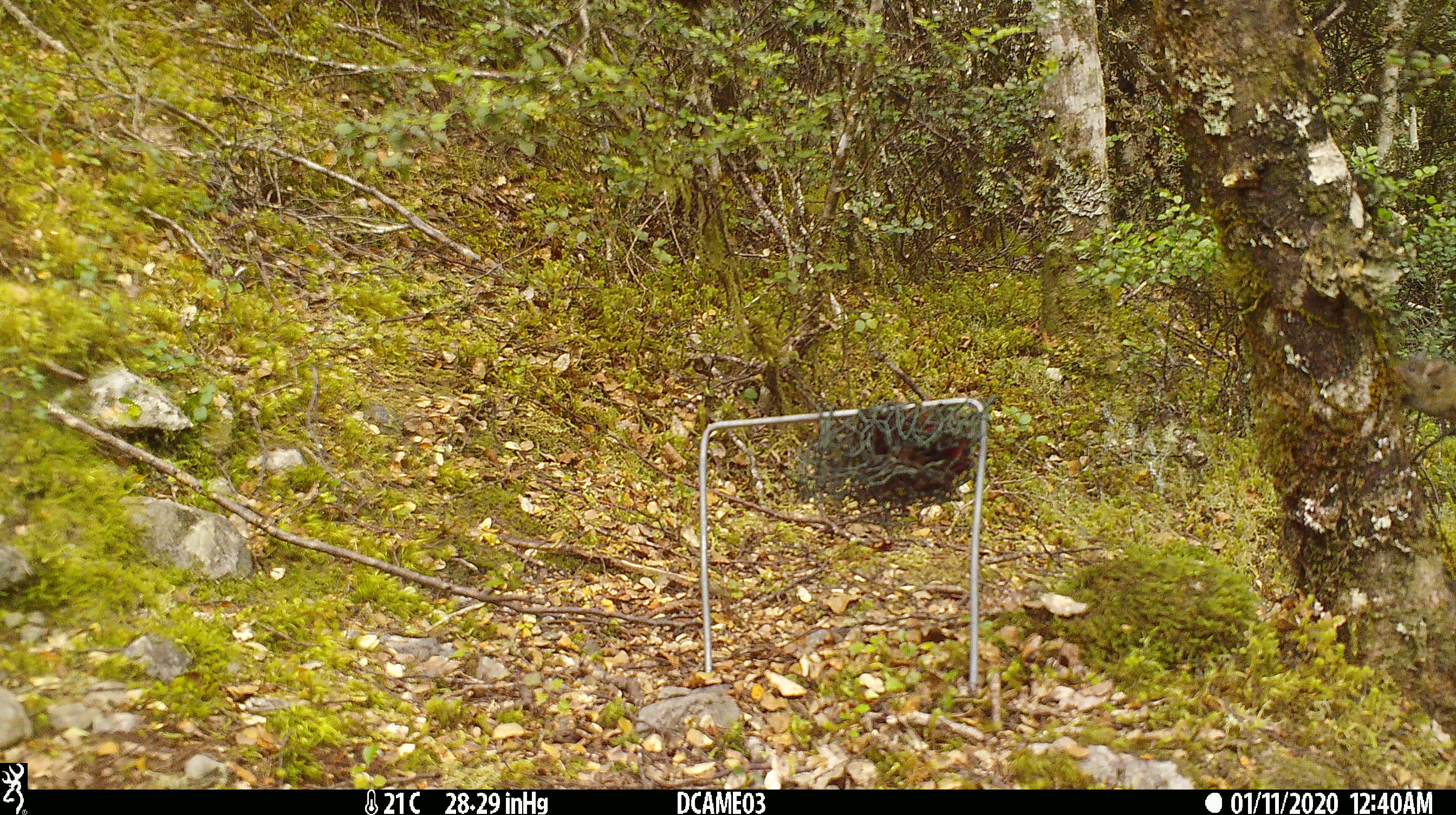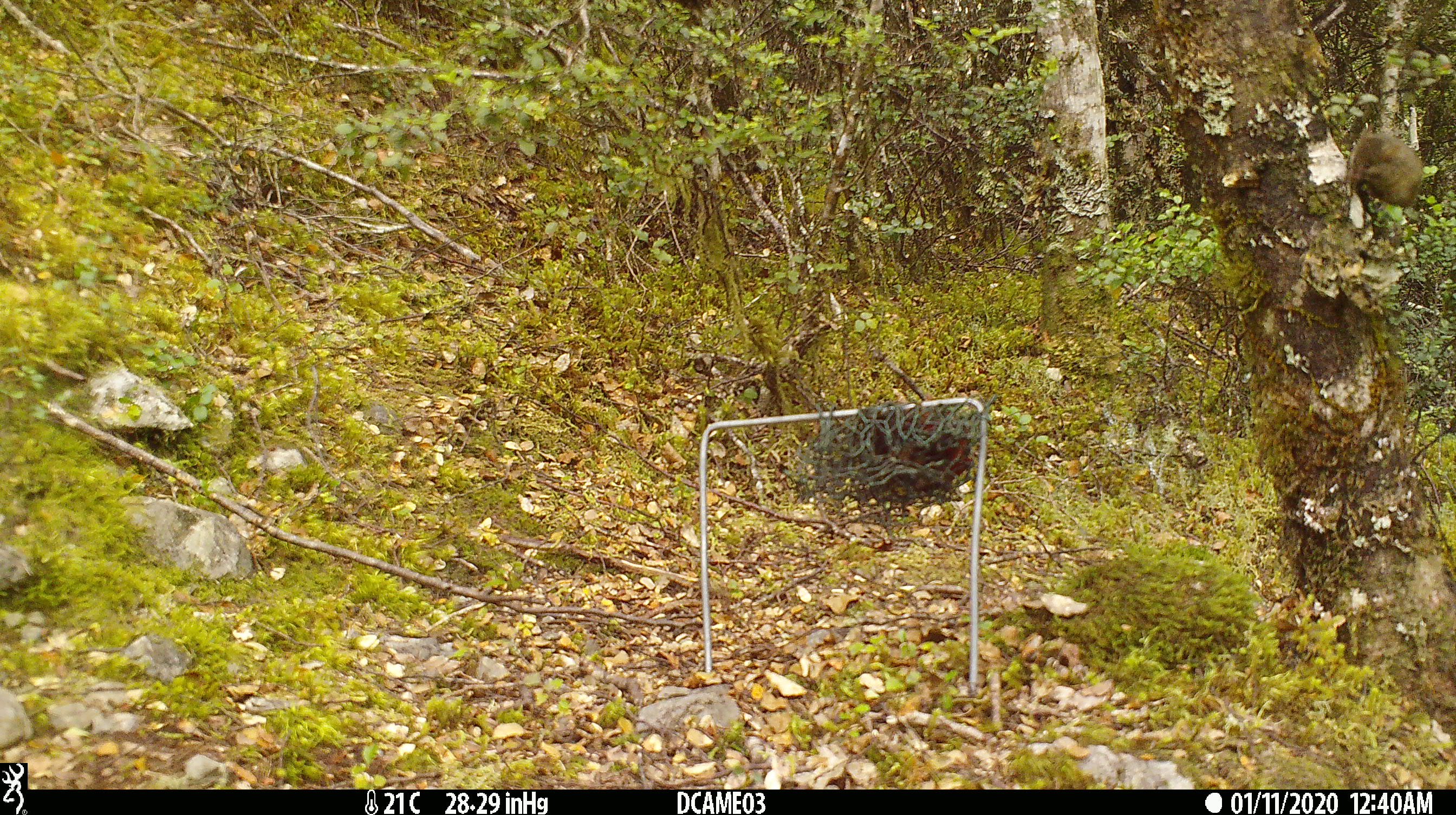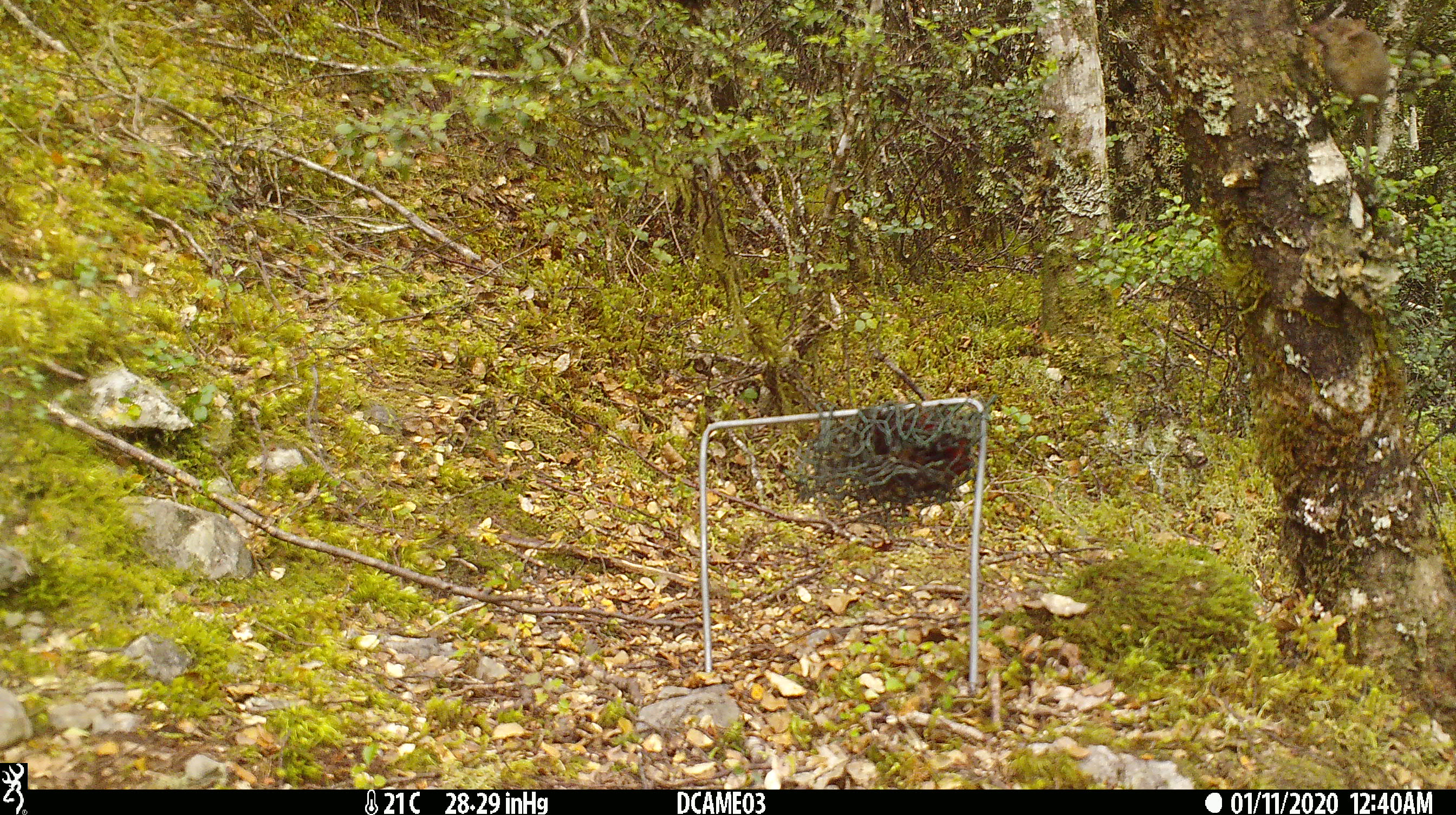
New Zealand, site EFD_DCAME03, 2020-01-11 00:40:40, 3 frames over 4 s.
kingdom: Animalia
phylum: Chordata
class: Mammalia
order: Rodentia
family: Muridae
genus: Mus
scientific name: Mus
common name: mouse